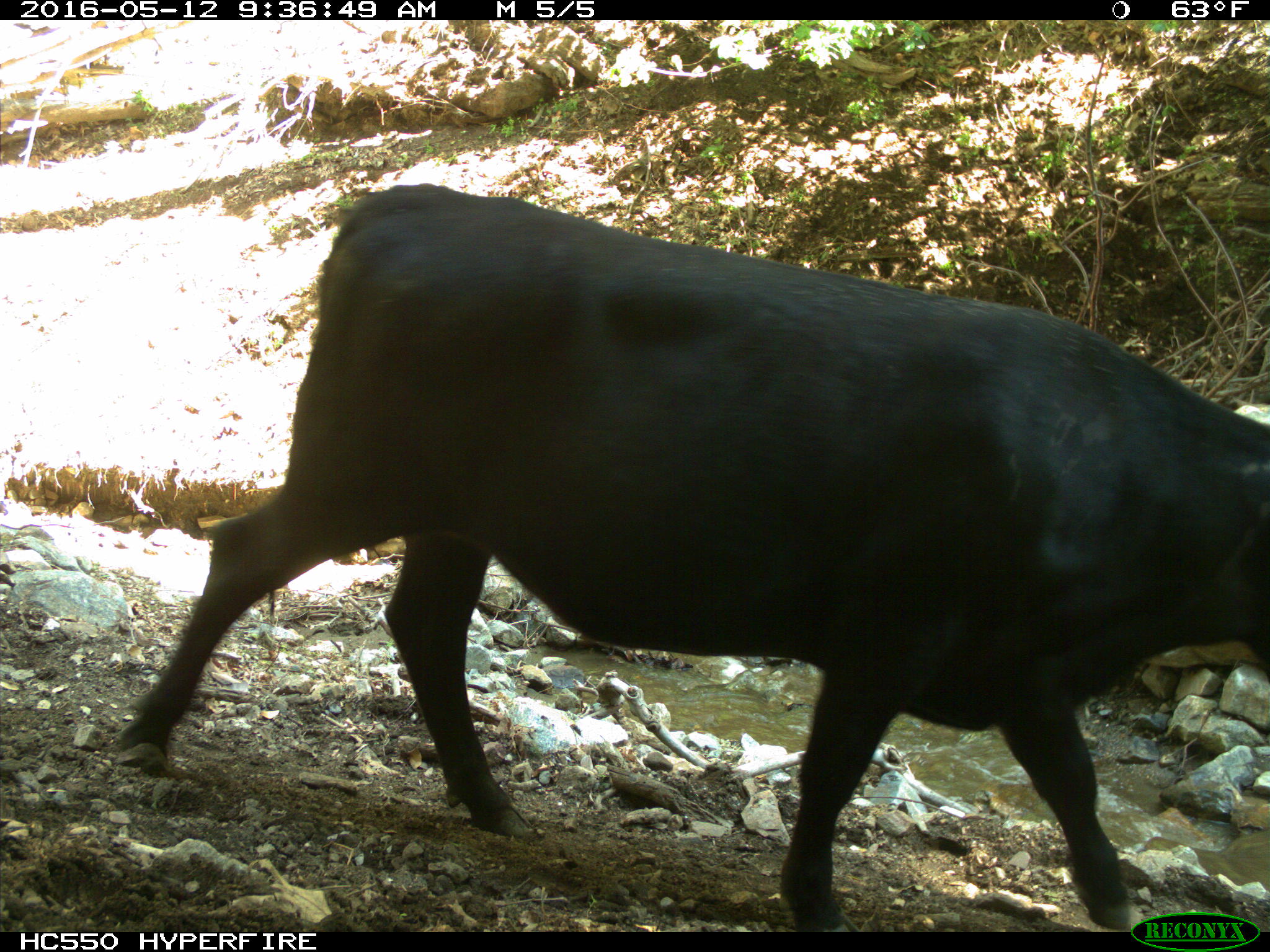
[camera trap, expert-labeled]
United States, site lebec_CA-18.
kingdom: Animalia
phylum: Chordata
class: Mammalia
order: Artiodactyla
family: Bovidae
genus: Bos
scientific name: Bos taurus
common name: domestic cow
Bos taurus (domestic cow).